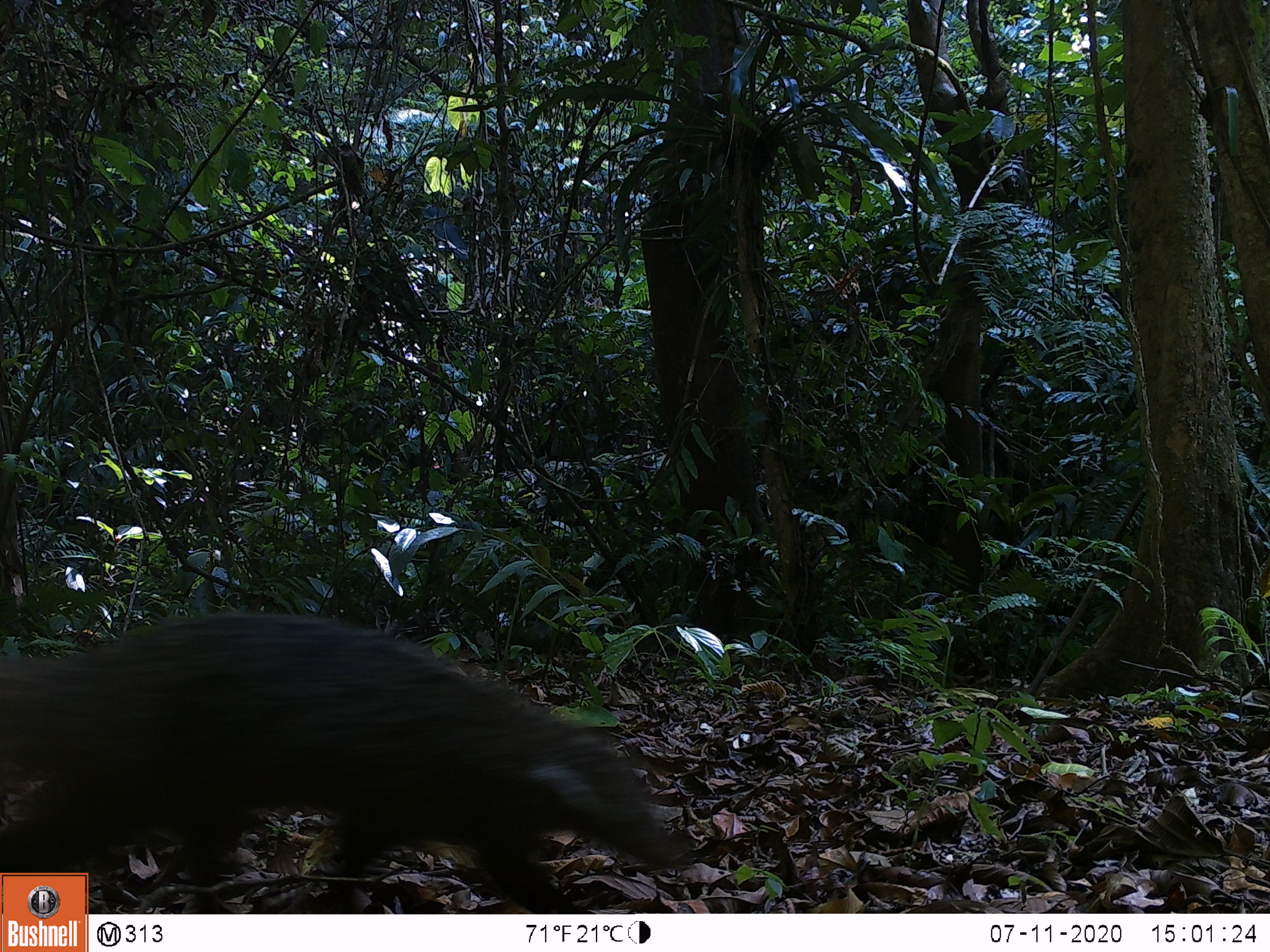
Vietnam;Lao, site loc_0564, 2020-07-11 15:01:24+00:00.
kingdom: Animalia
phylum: Chordata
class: Mammalia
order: Carnivora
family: Herpestidae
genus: Urva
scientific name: Urva urva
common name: crab-eating mongoose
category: crab eating mongoose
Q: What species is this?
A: Crab eating mongoose (crab-eating mongoose) (Urva urva).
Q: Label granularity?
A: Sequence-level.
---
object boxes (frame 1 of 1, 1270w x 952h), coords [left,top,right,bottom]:
crab eating mongoose: [0,610,690,914]